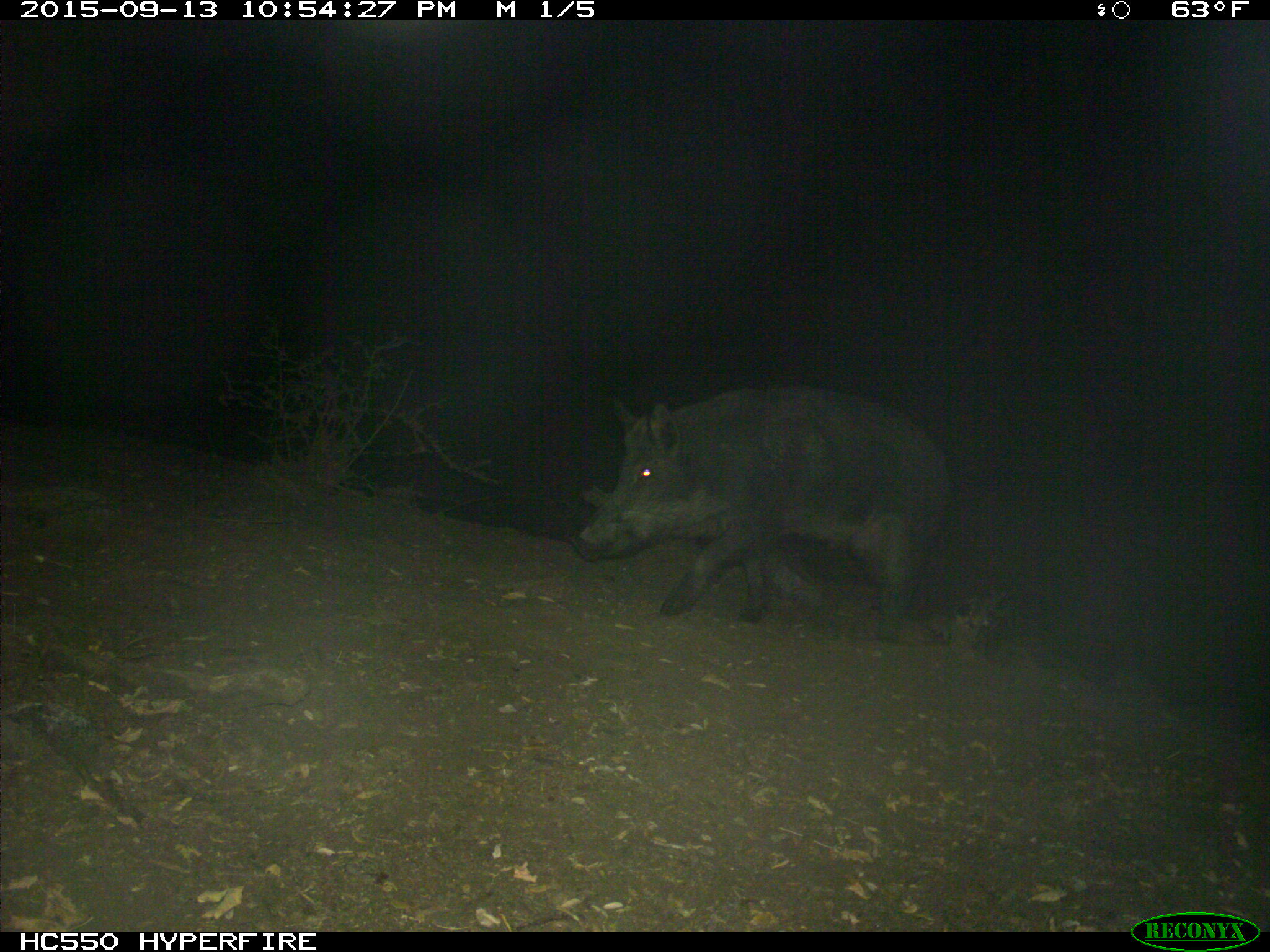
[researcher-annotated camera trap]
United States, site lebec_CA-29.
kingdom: Animalia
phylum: Chordata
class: Mammalia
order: Artiodactyla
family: Suidae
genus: Sus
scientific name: Sus scrofa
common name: wild boar